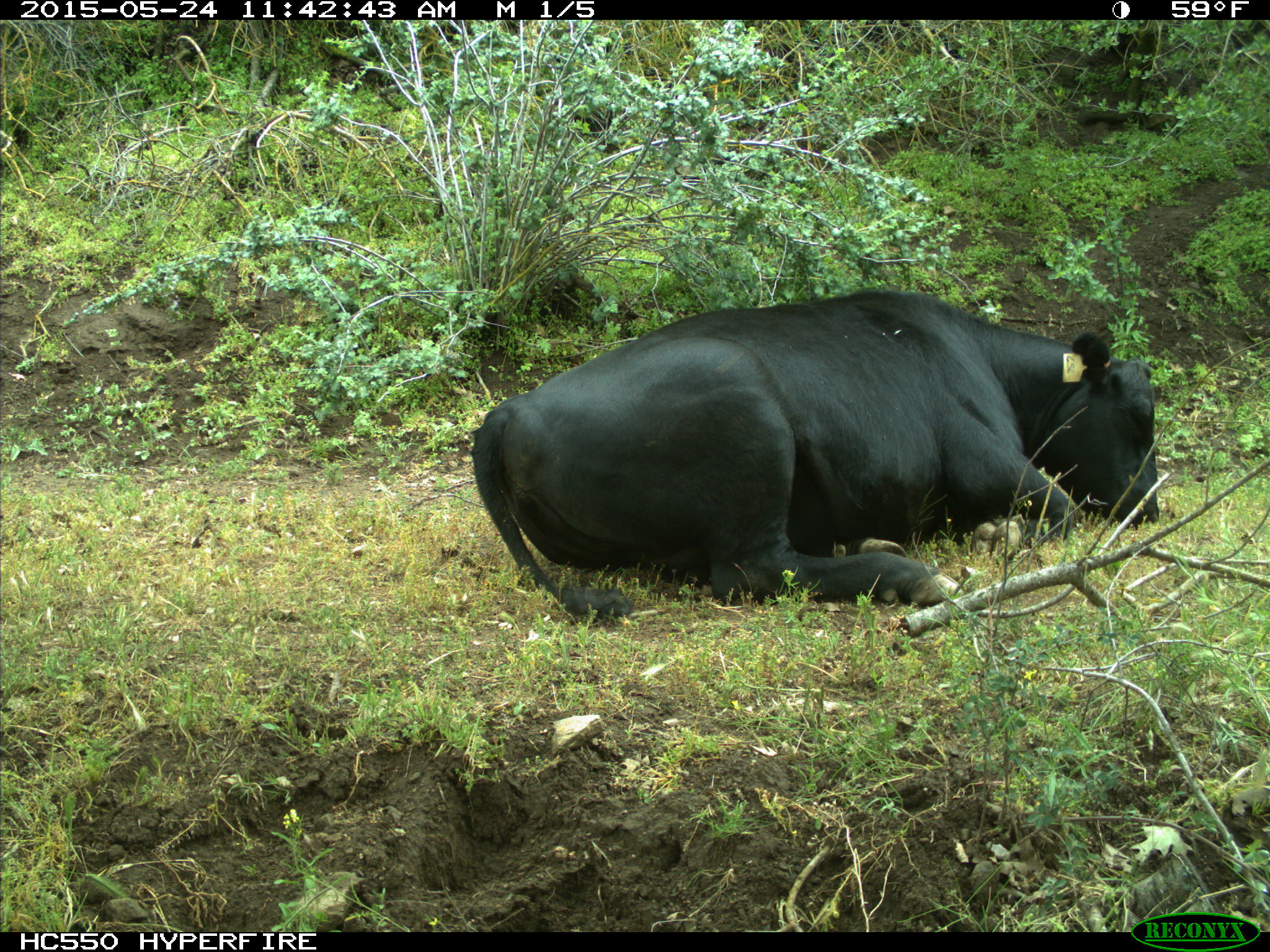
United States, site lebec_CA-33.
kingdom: Animalia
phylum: Chordata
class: Mammalia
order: Artiodactyla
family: Bovidae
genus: Bos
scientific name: Bos taurus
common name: domestic cow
Bos taurus (domestic cow).